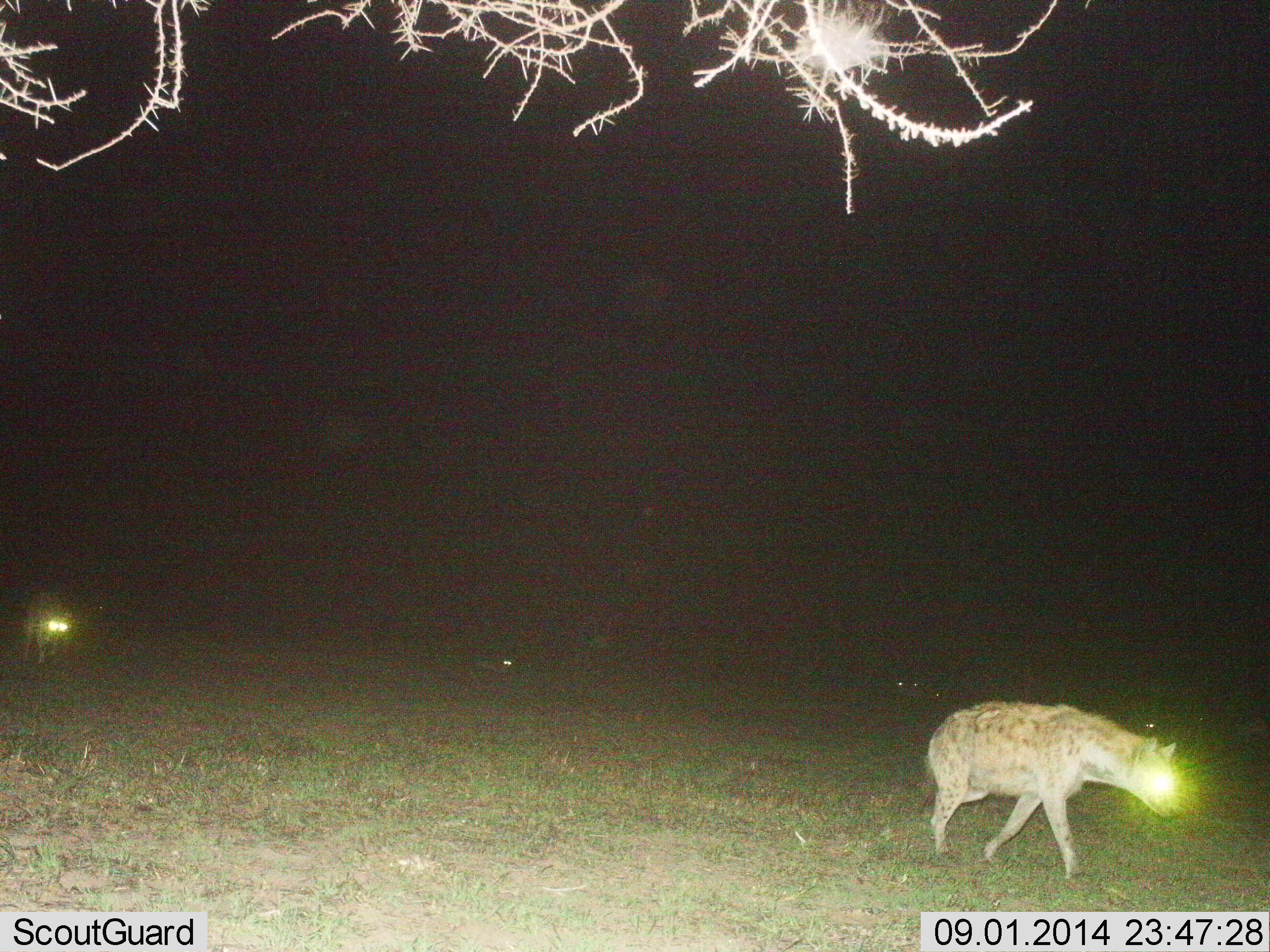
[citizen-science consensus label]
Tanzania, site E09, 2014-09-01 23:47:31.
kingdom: Animalia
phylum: Chordata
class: Mammalia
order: Carnivora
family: Hyaenidae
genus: Crocuta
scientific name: Crocuta crocuta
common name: spotted hyena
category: hyenaspotted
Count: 2.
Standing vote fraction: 10%.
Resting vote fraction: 0%.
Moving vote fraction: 100%.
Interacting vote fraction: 0%.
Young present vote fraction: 0%.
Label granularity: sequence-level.